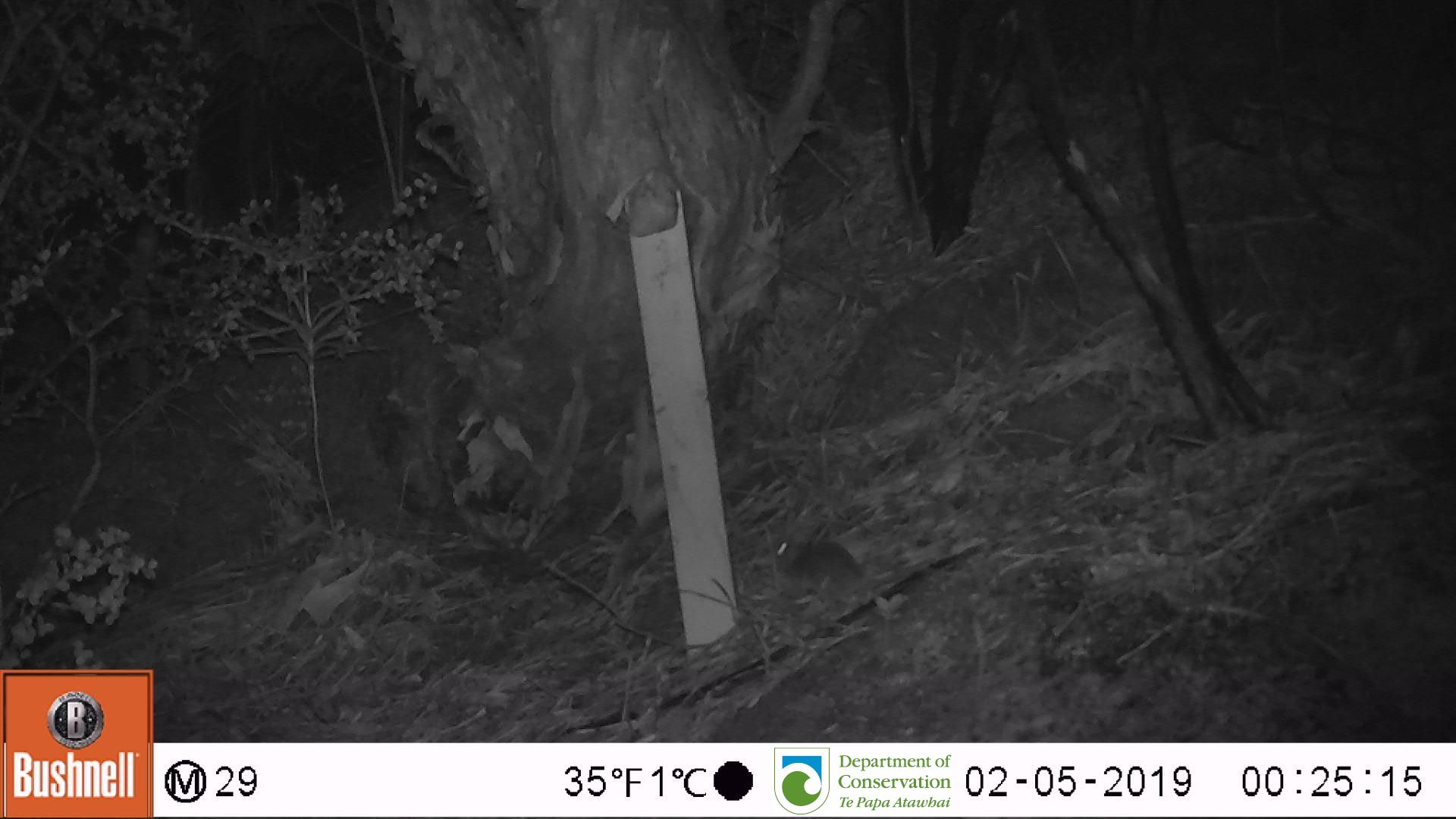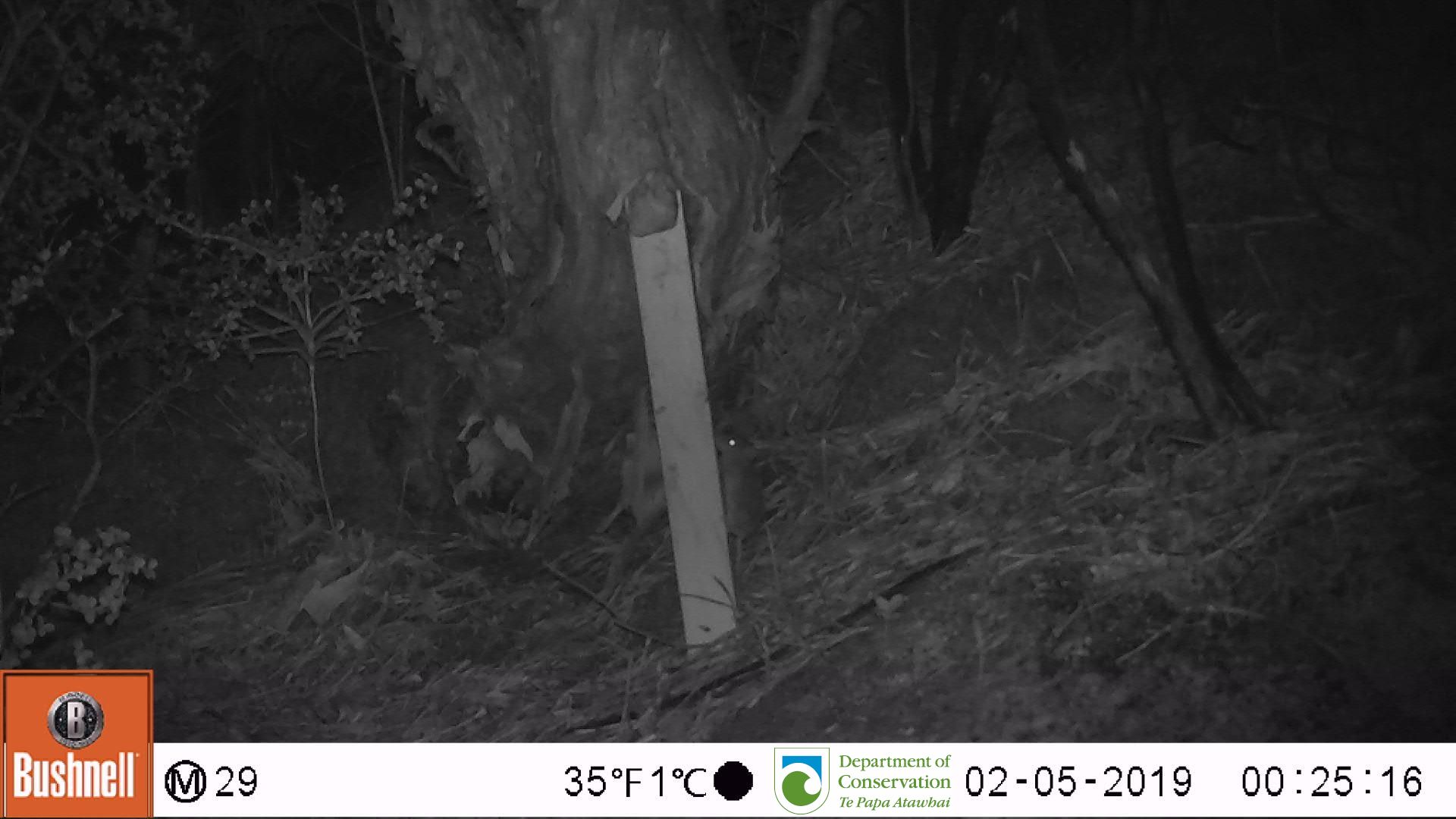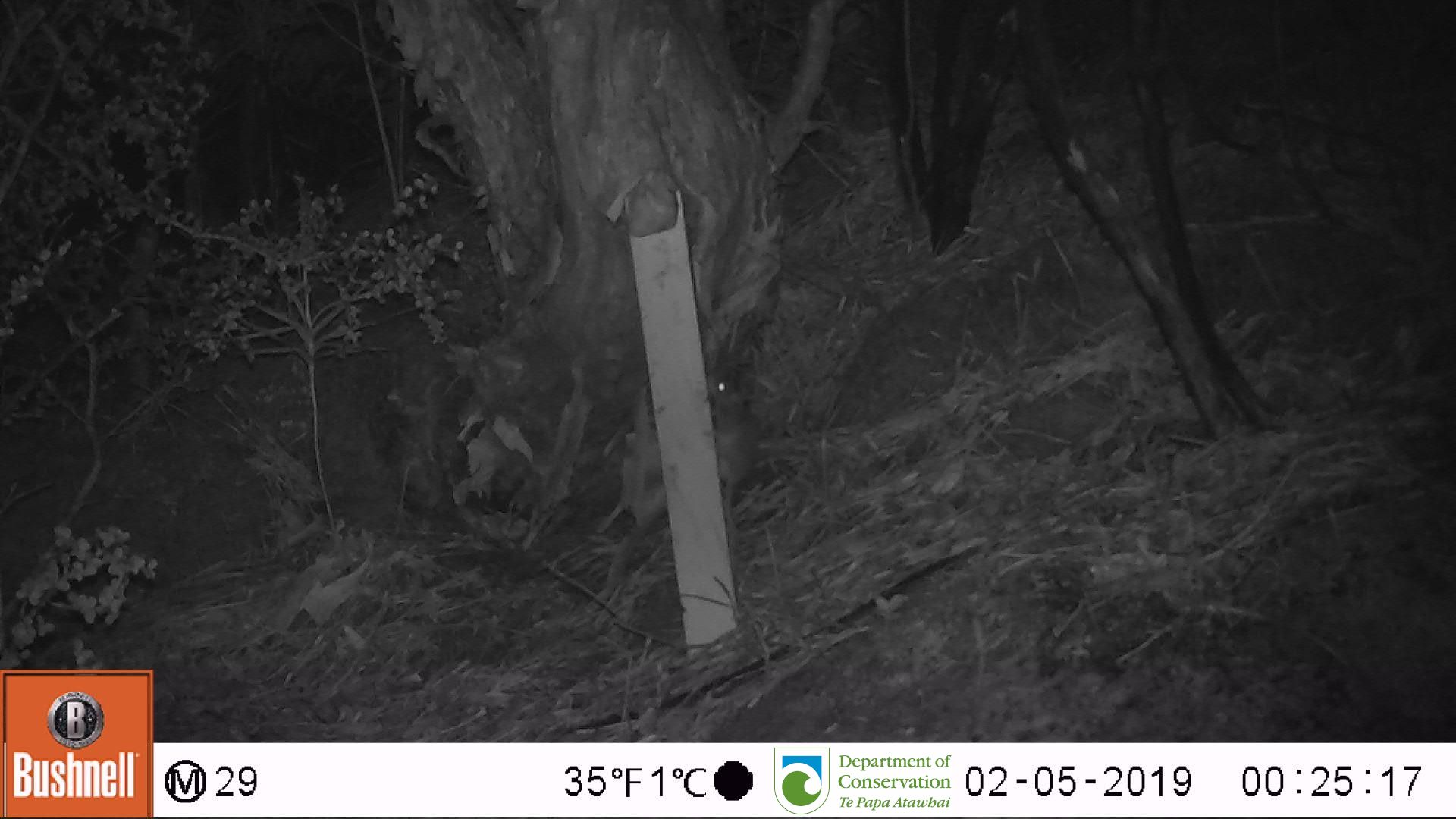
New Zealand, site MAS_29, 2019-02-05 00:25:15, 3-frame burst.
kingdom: Animalia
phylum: Chordata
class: Mammalia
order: Rodentia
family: Muridae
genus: Mus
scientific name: Mus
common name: mouse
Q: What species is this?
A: Mouse (Mus).